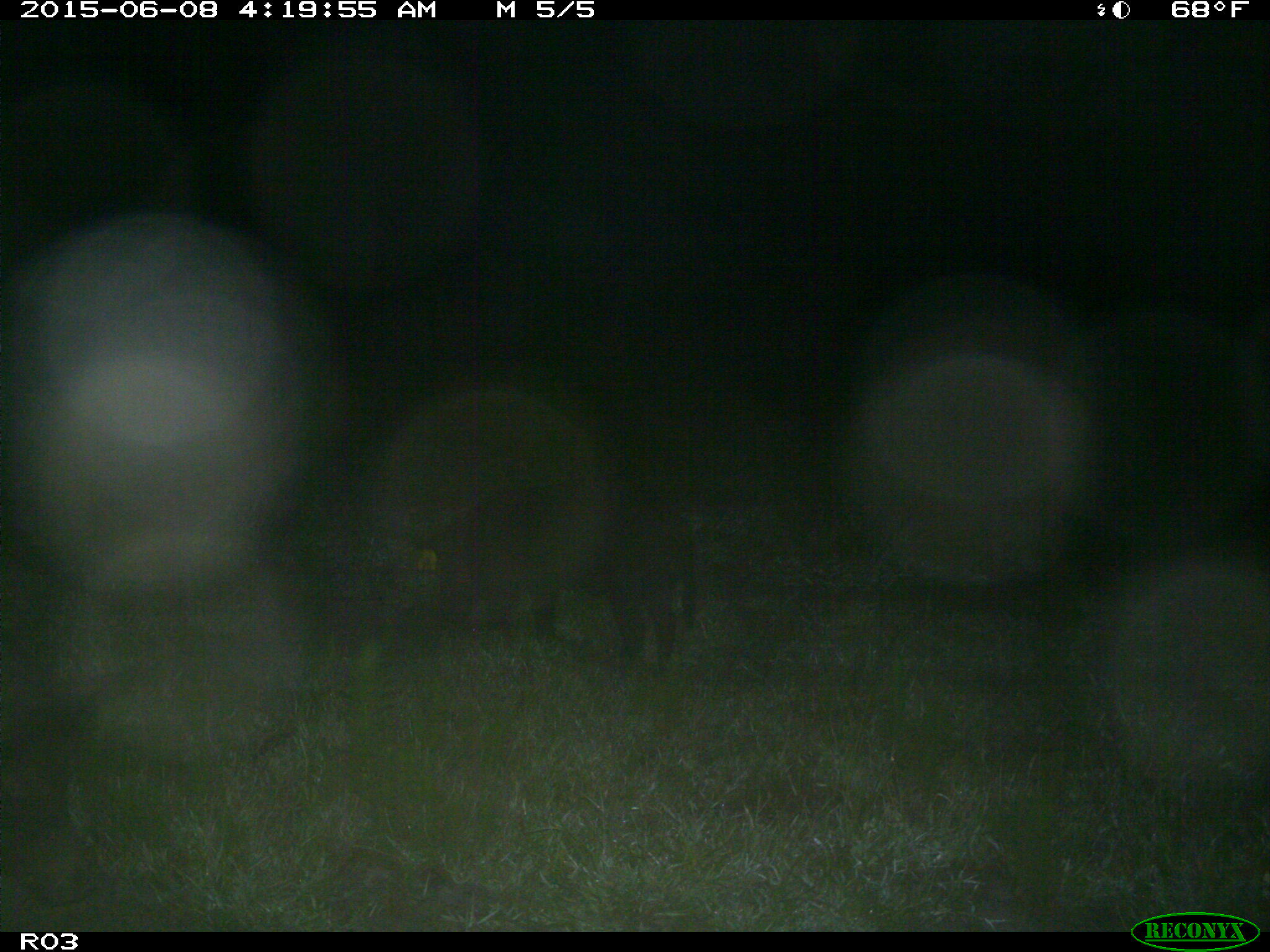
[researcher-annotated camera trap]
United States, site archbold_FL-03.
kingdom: Animalia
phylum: Chordata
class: Mammalia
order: Artiodactyla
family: Suidae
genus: Sus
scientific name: Sus scrofa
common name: wild boar